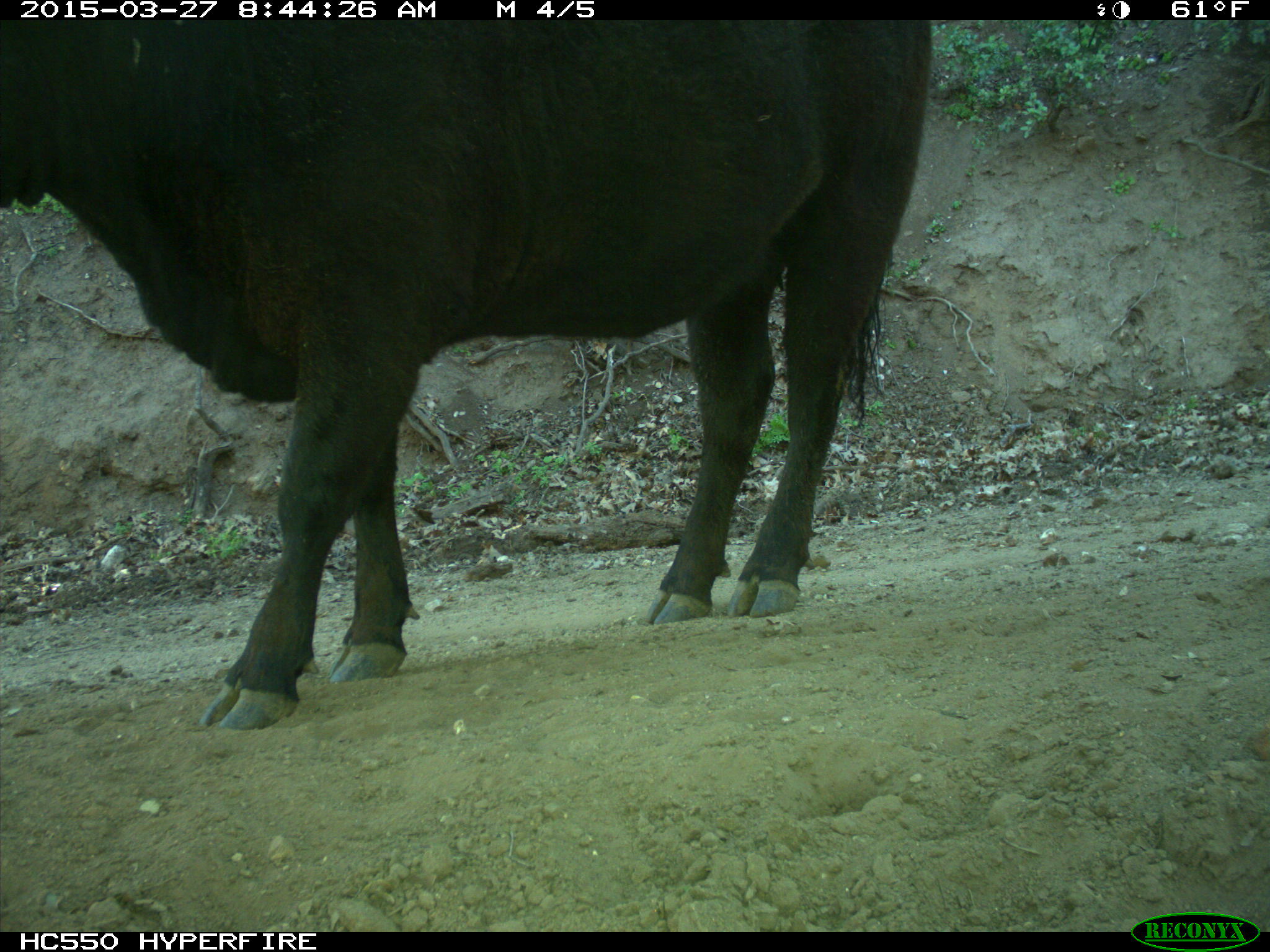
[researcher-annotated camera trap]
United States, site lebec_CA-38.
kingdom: Animalia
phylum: Chordata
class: Mammalia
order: Artiodactyla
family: Bovidae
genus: Bos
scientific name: Bos taurus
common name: domestic cow